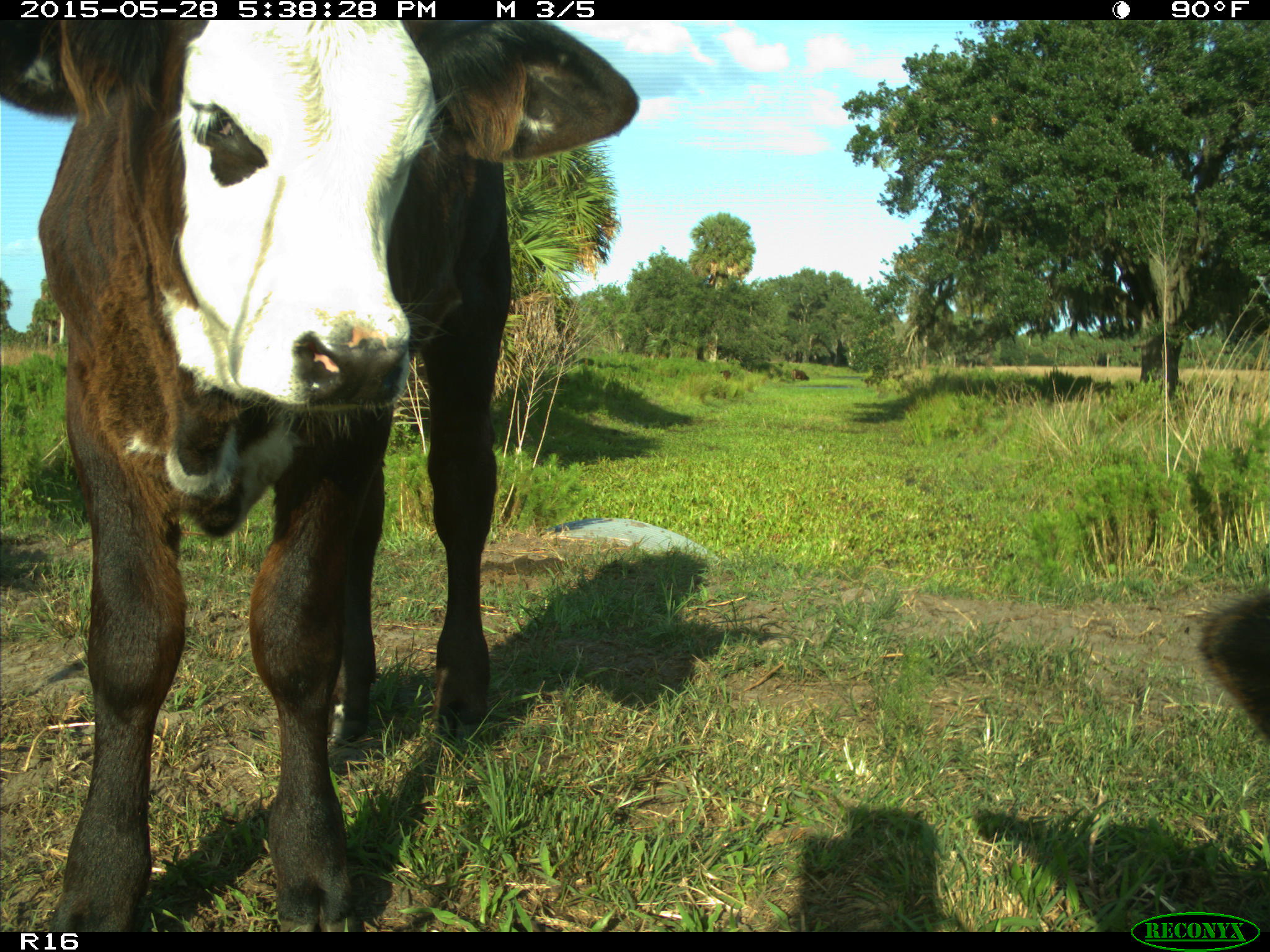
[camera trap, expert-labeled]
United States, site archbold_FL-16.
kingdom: Animalia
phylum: Chordata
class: Mammalia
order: Artiodactyla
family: Bovidae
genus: Bos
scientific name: Bos taurus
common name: domestic cow